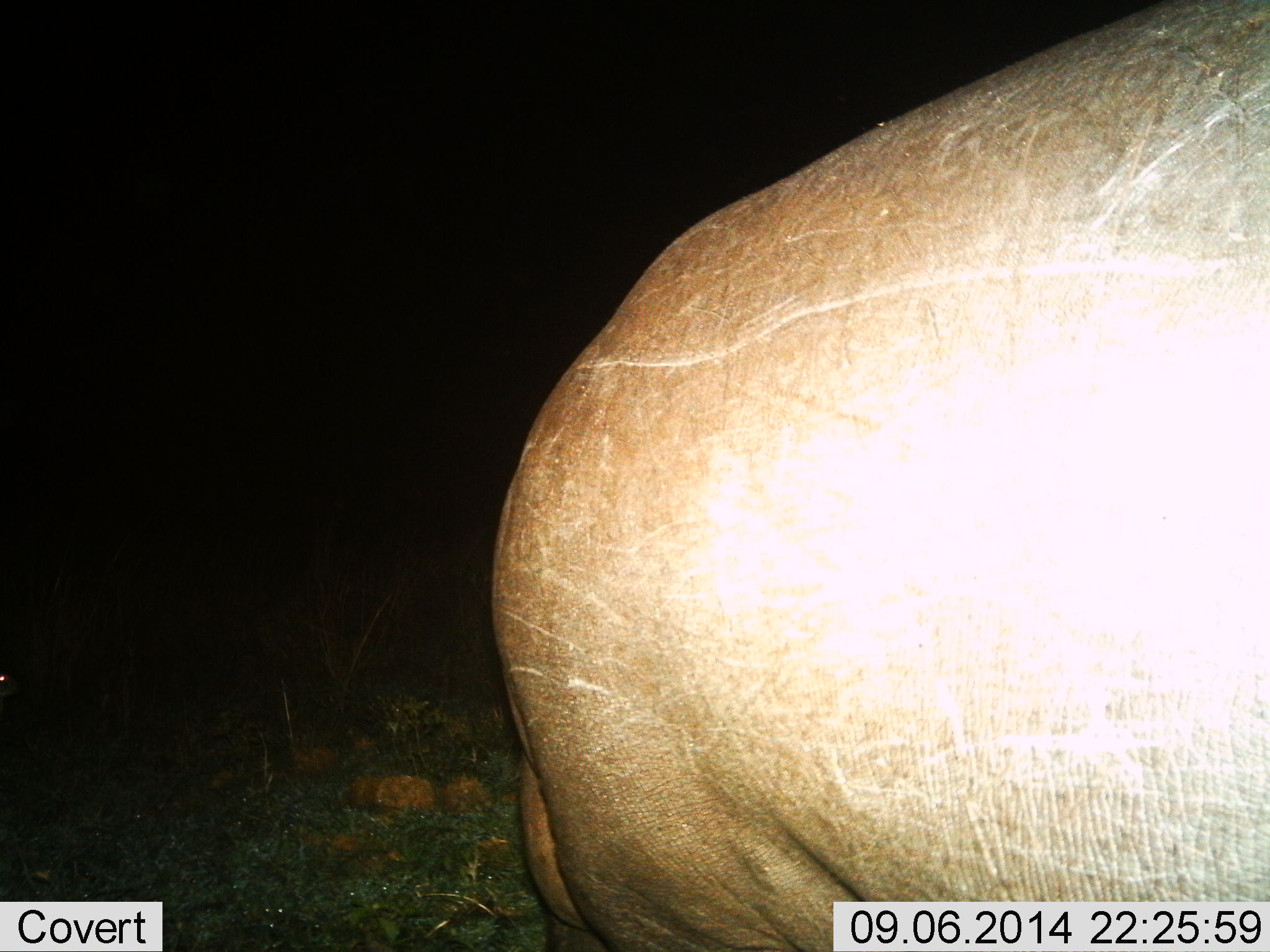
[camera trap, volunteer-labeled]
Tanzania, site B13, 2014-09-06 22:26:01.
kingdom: Animalia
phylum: Chordata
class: Mammalia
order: Artiodactyla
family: Hippopotamidae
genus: Hippopotamus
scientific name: Hippopotamus amphibius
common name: hippopotamus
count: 1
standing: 90%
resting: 0%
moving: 10%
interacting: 0%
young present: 0%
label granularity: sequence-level